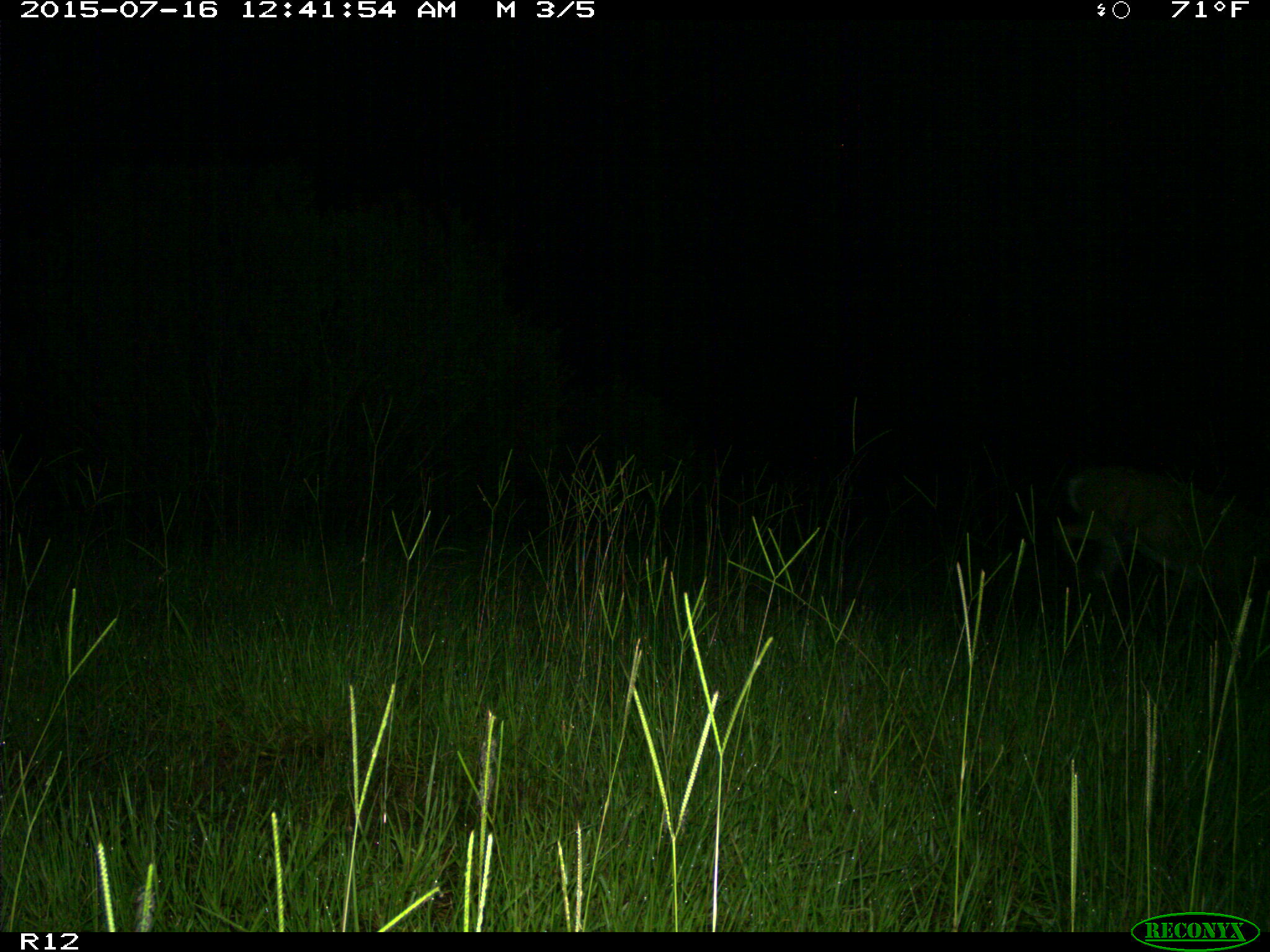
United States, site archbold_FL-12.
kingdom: Animalia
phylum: Chordata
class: Mammalia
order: Artiodactyla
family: Cervidae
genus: Odocoileus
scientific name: Odocoileus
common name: deer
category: unidentified deer